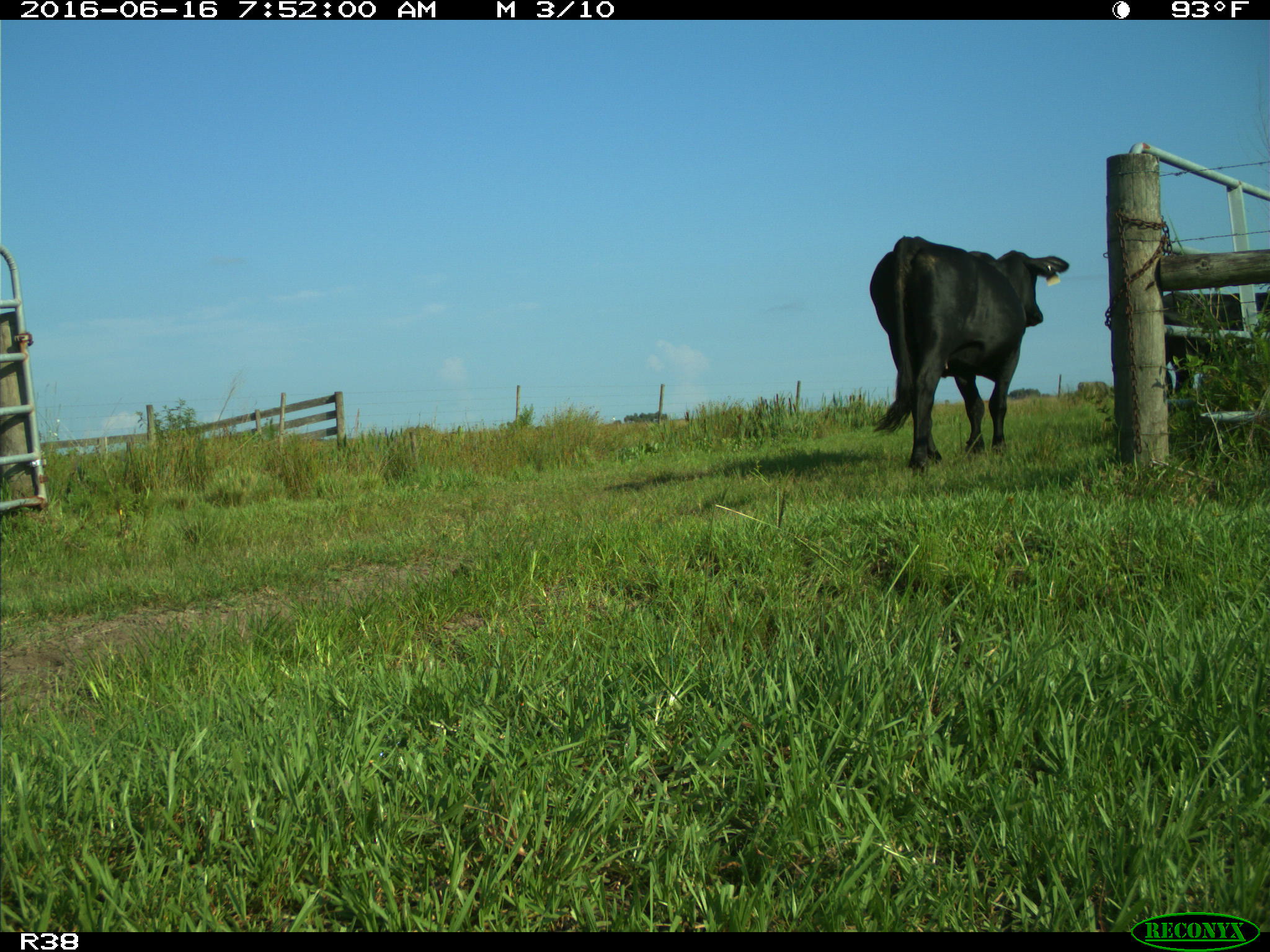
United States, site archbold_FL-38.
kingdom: Animalia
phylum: Chordata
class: Mammalia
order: Artiodactyla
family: Bovidae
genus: Bos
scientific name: Bos taurus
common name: domestic cow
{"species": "Bos taurus (domestic cow)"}